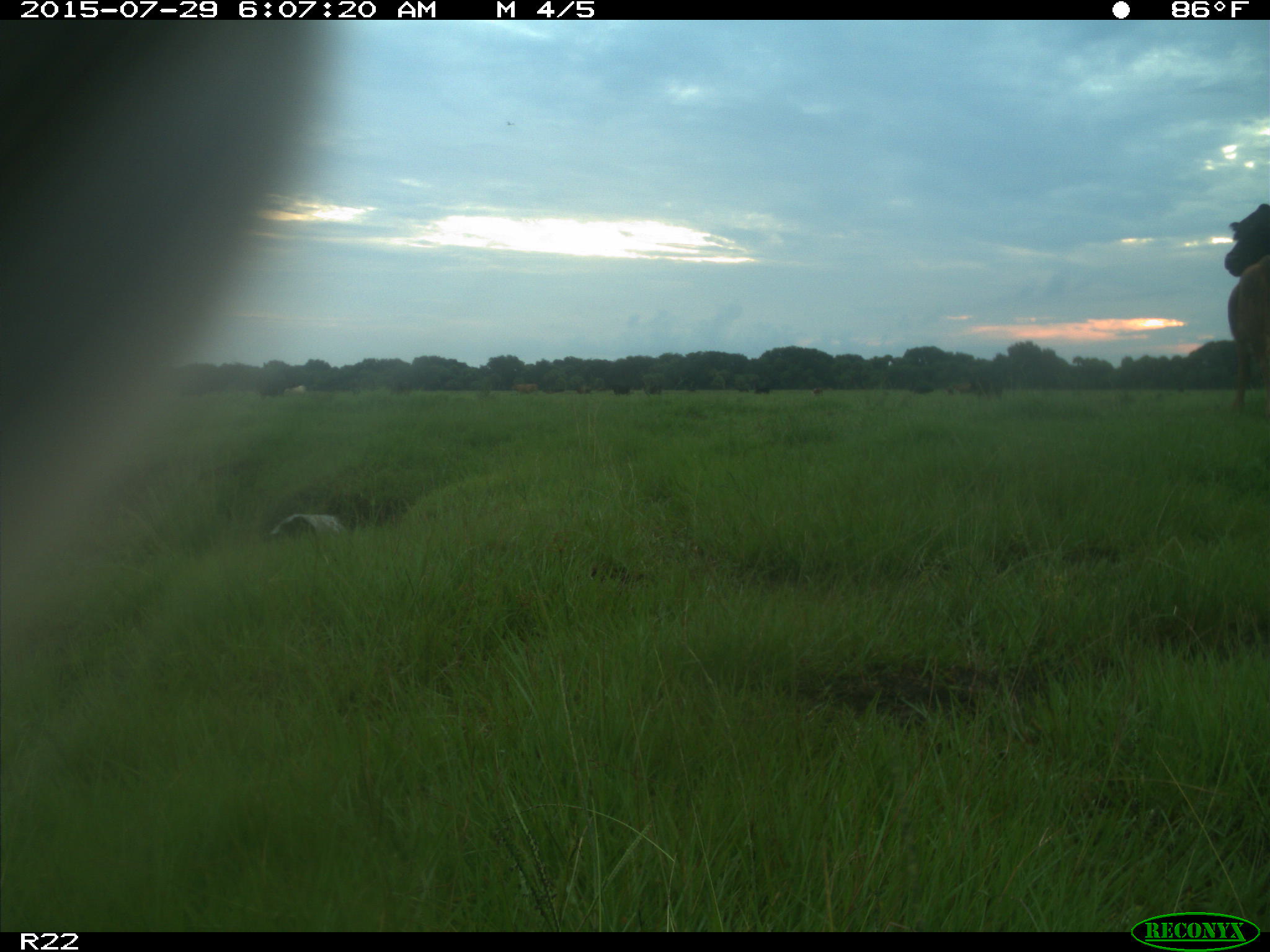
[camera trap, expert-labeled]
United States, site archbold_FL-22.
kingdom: Animalia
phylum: Chordata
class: Mammalia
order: Artiodactyla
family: Bovidae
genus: Bos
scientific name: Bos taurus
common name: domestic cow